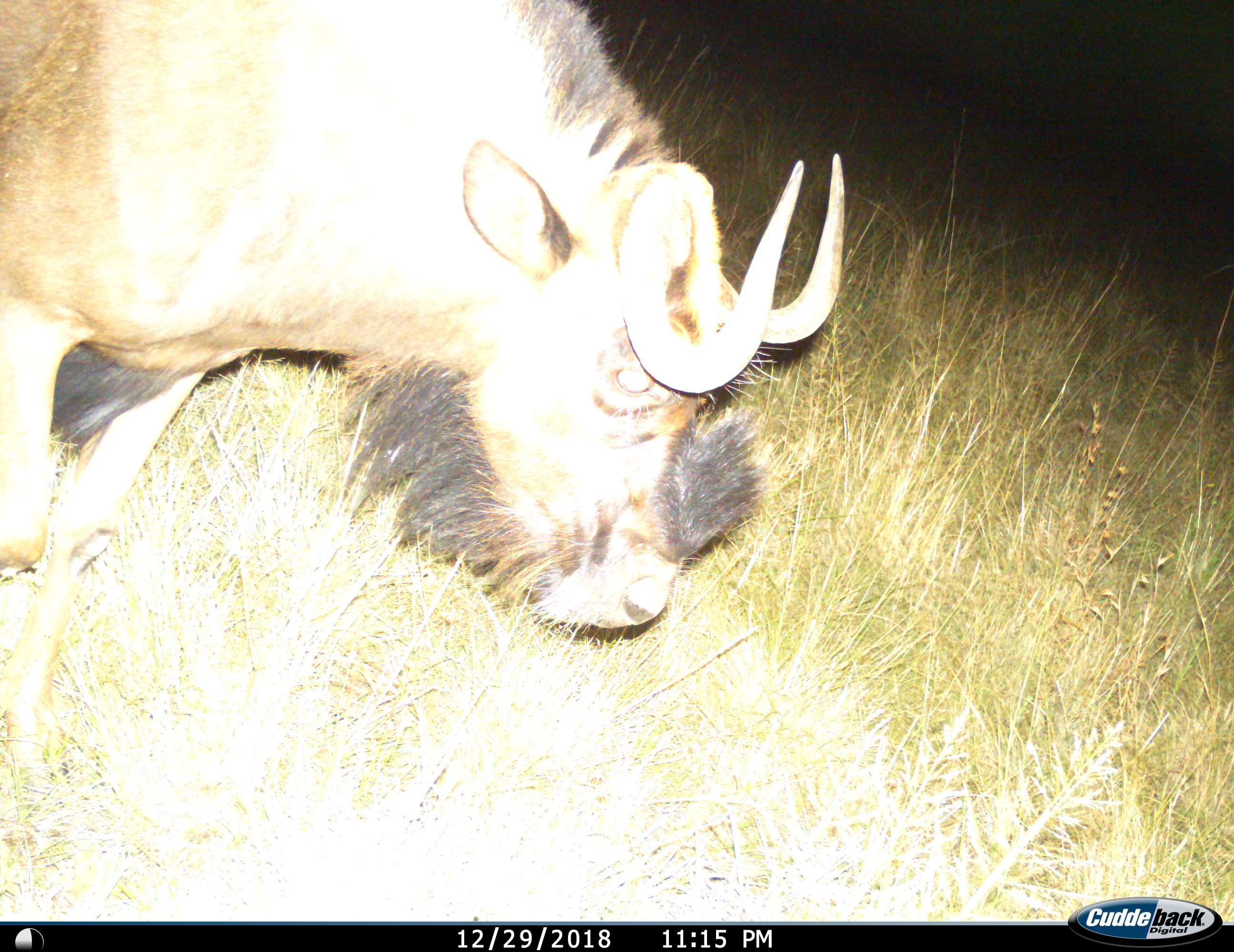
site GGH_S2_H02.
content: unidentified animal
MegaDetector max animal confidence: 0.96